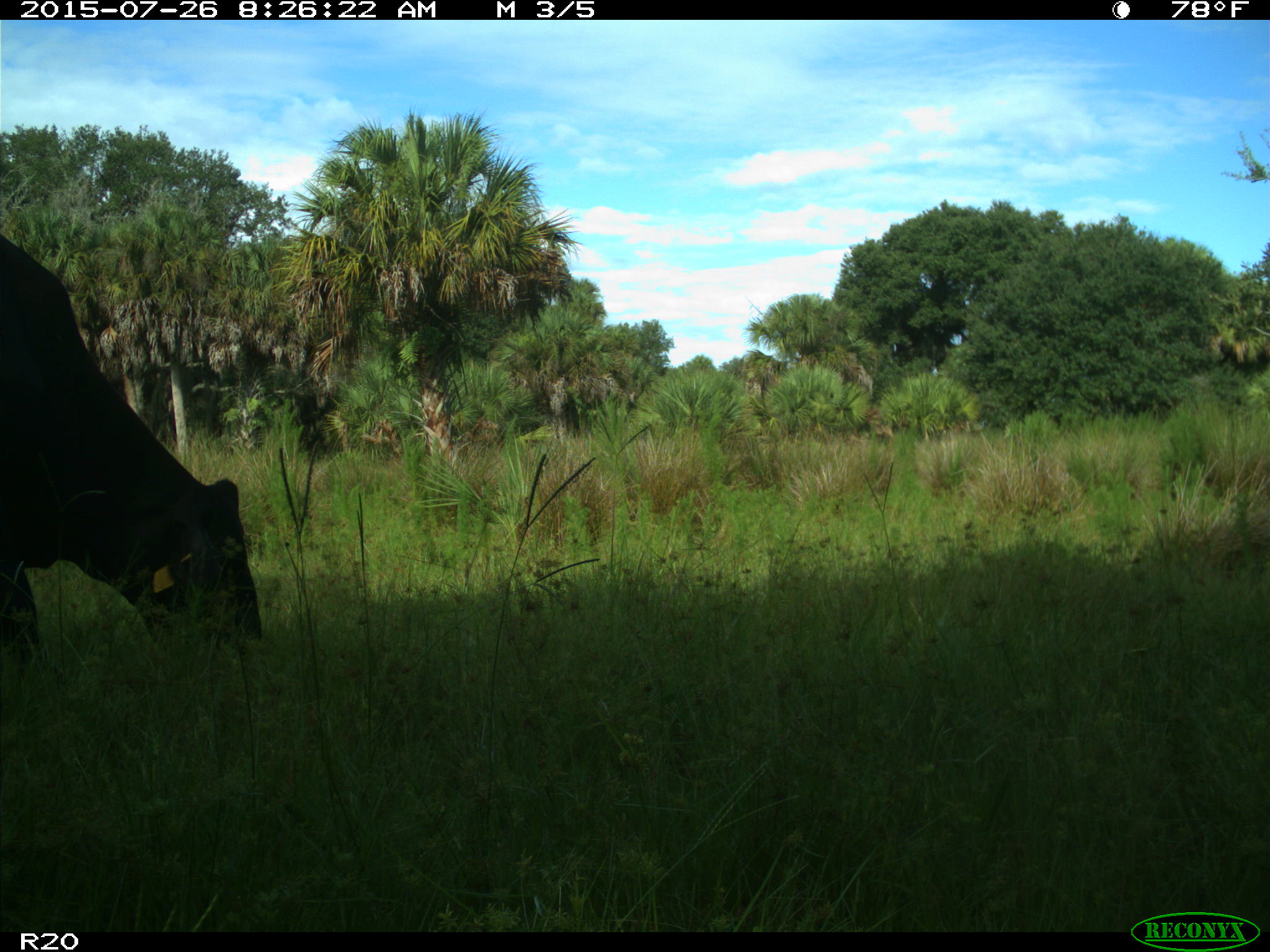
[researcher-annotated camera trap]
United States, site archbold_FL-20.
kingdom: Animalia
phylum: Chordata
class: Mammalia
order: Artiodactyla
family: Bovidae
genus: Bos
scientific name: Bos taurus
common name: domestic cow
Bos taurus (domestic cow).